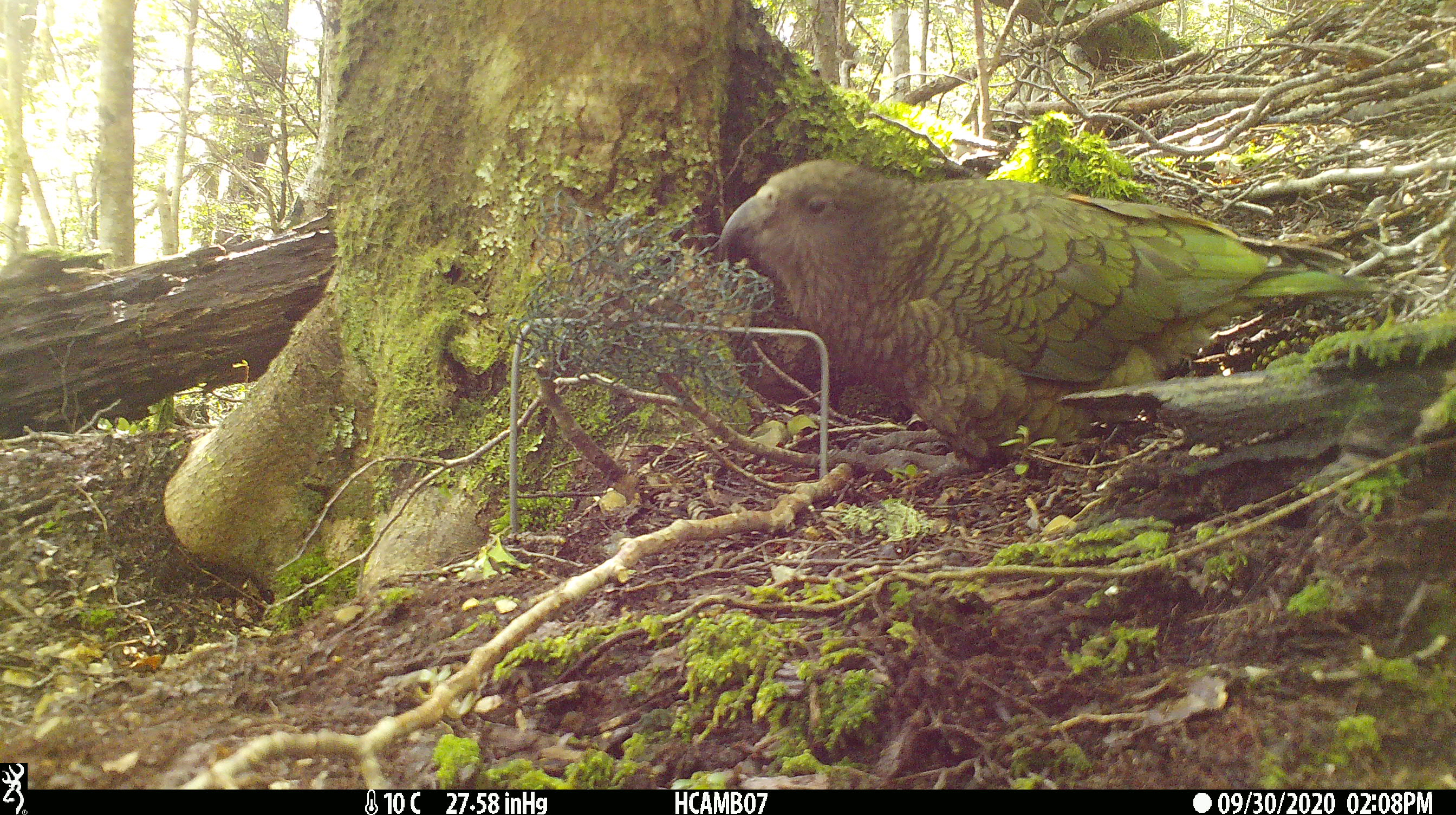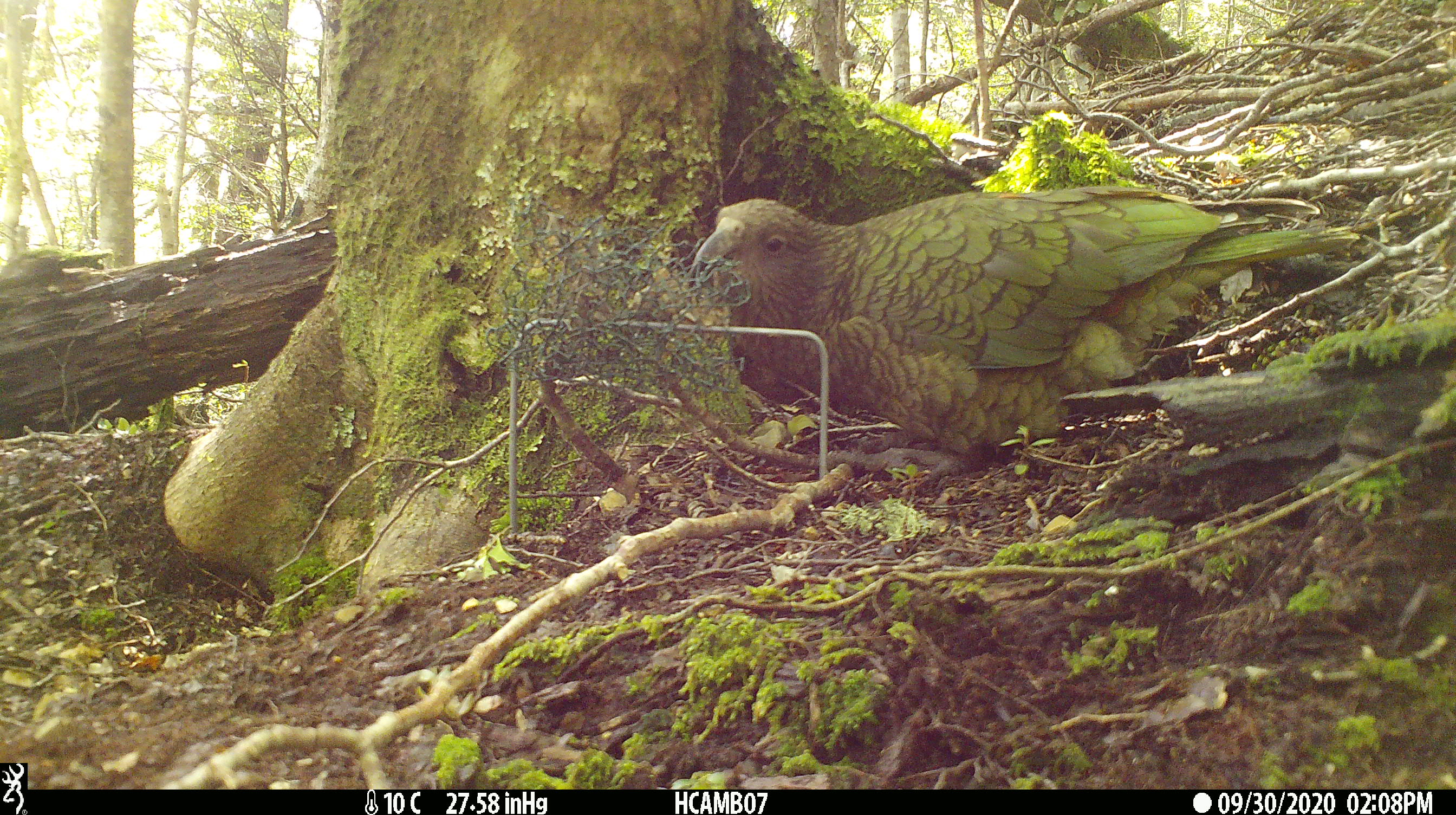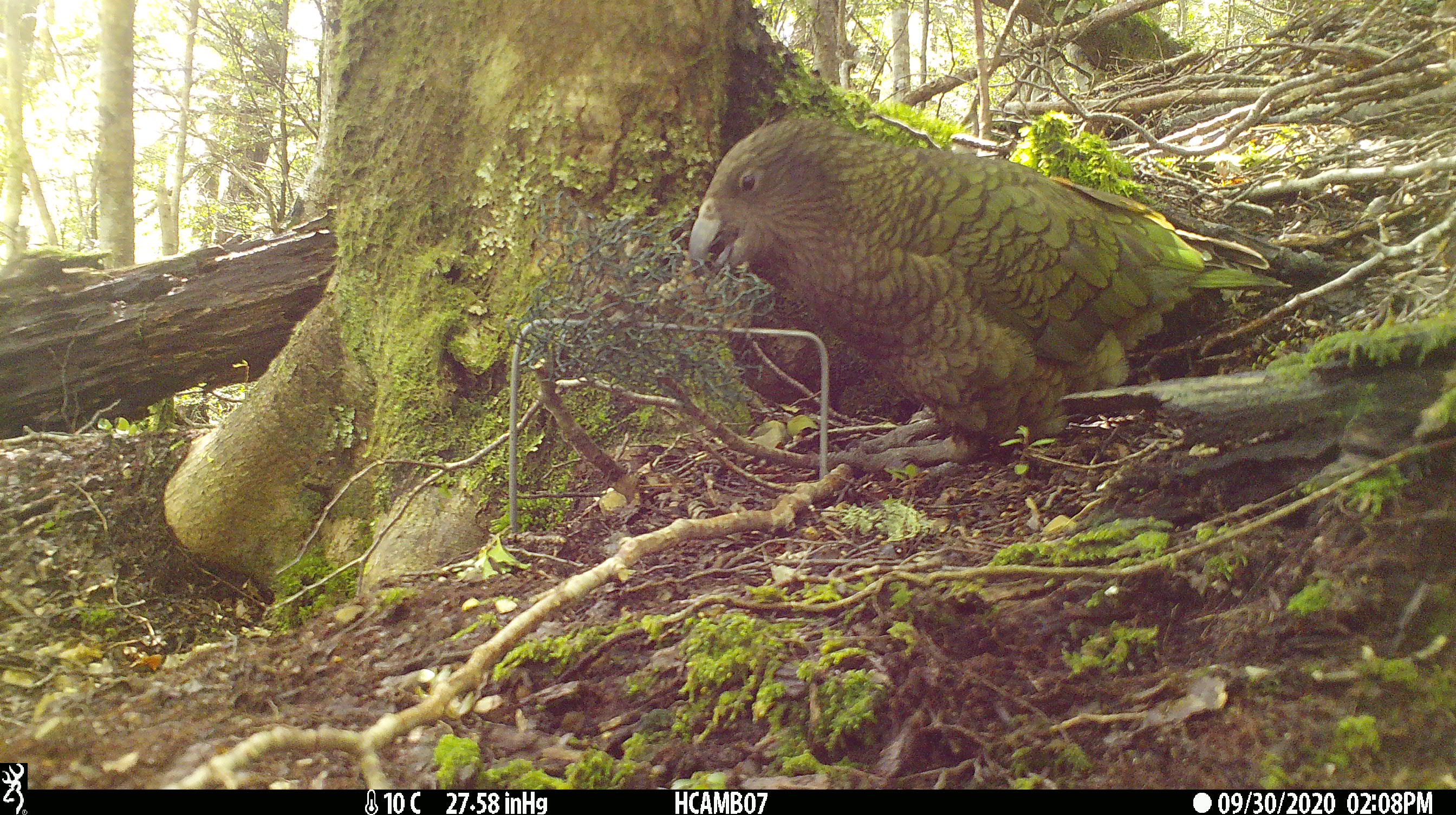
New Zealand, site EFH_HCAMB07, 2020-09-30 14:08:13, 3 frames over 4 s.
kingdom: Animalia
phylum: Chordata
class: Aves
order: Psittaciformes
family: Strigopidae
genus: Nestor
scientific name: Nestor notabilis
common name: kea